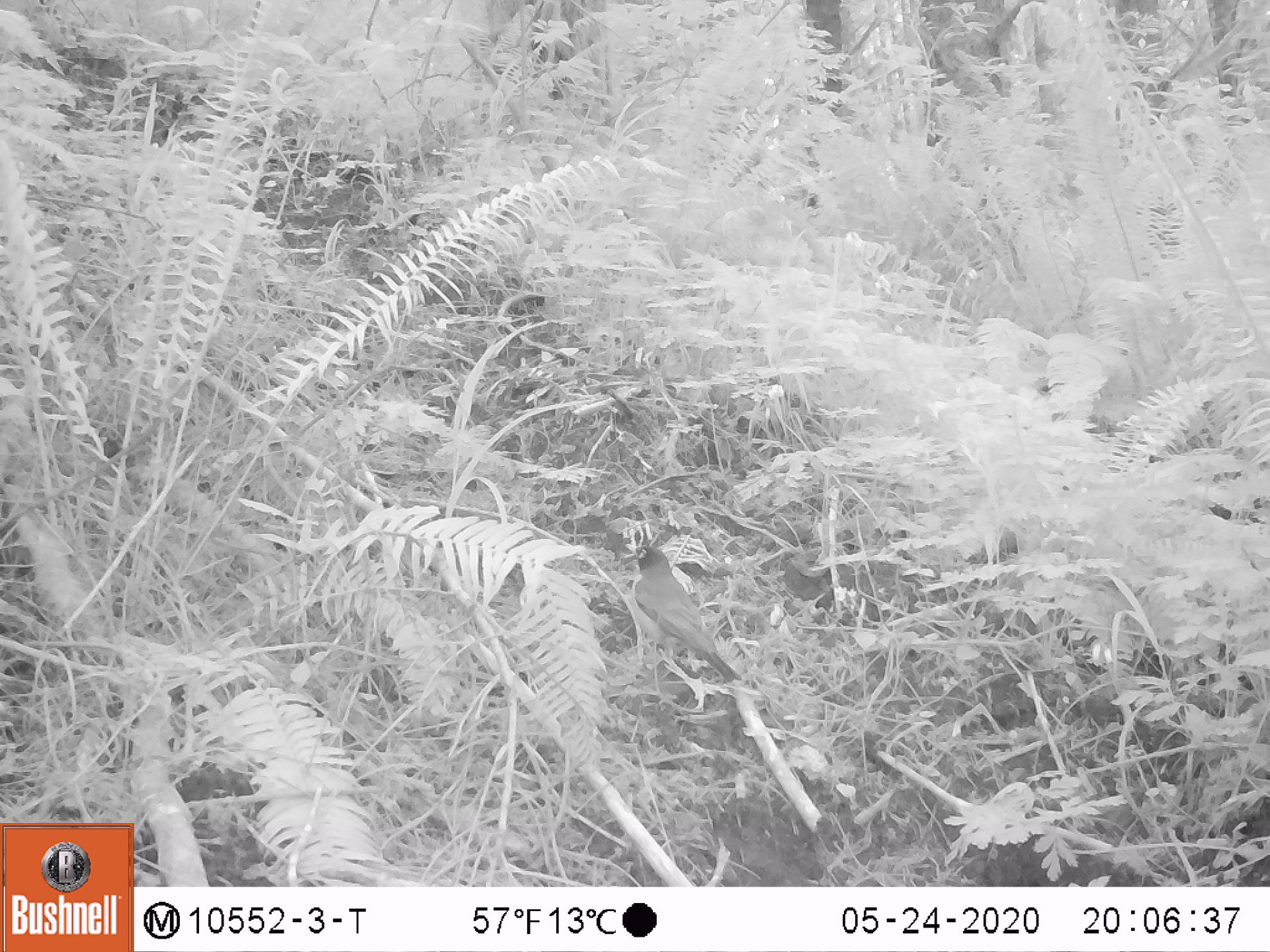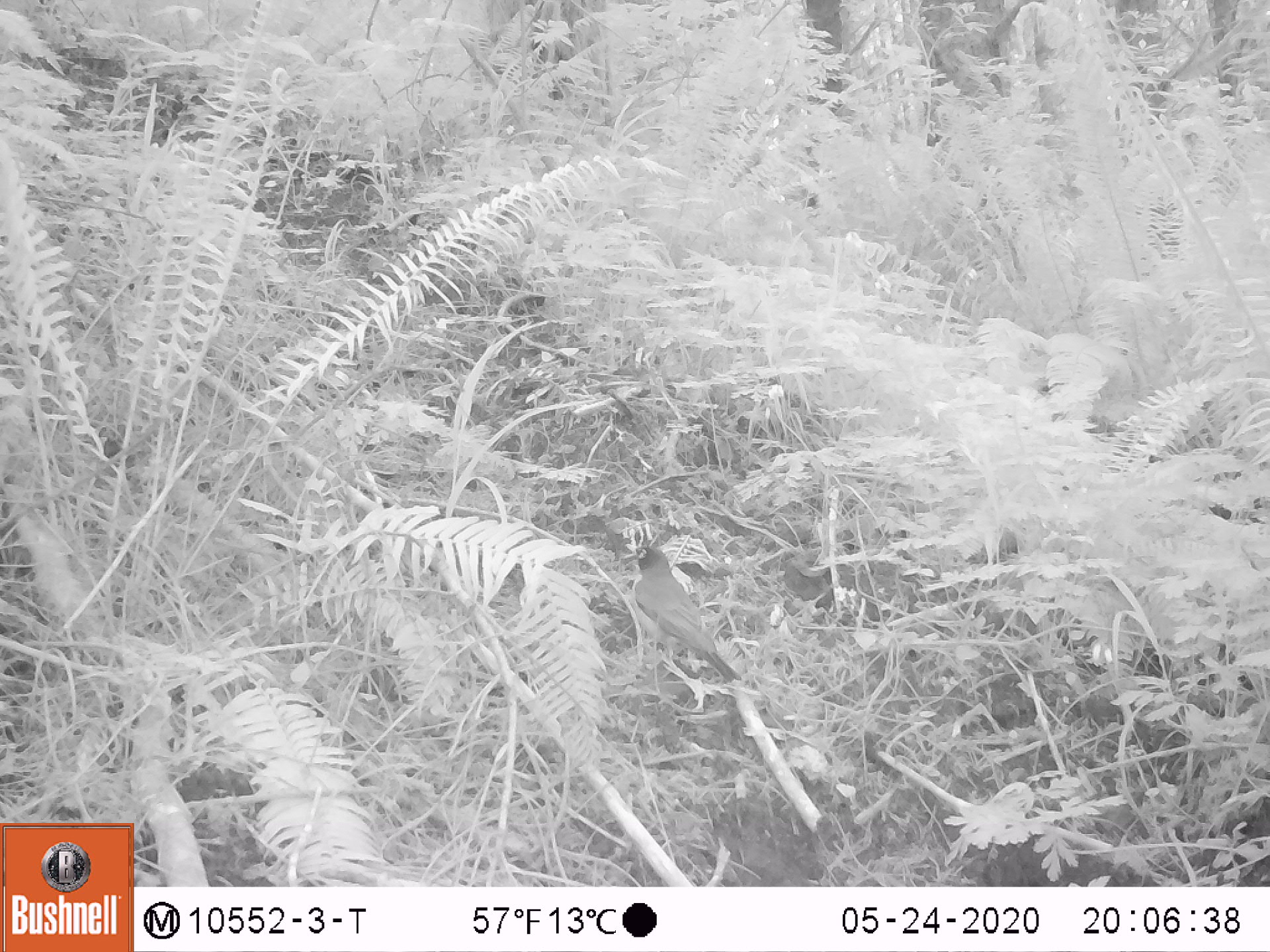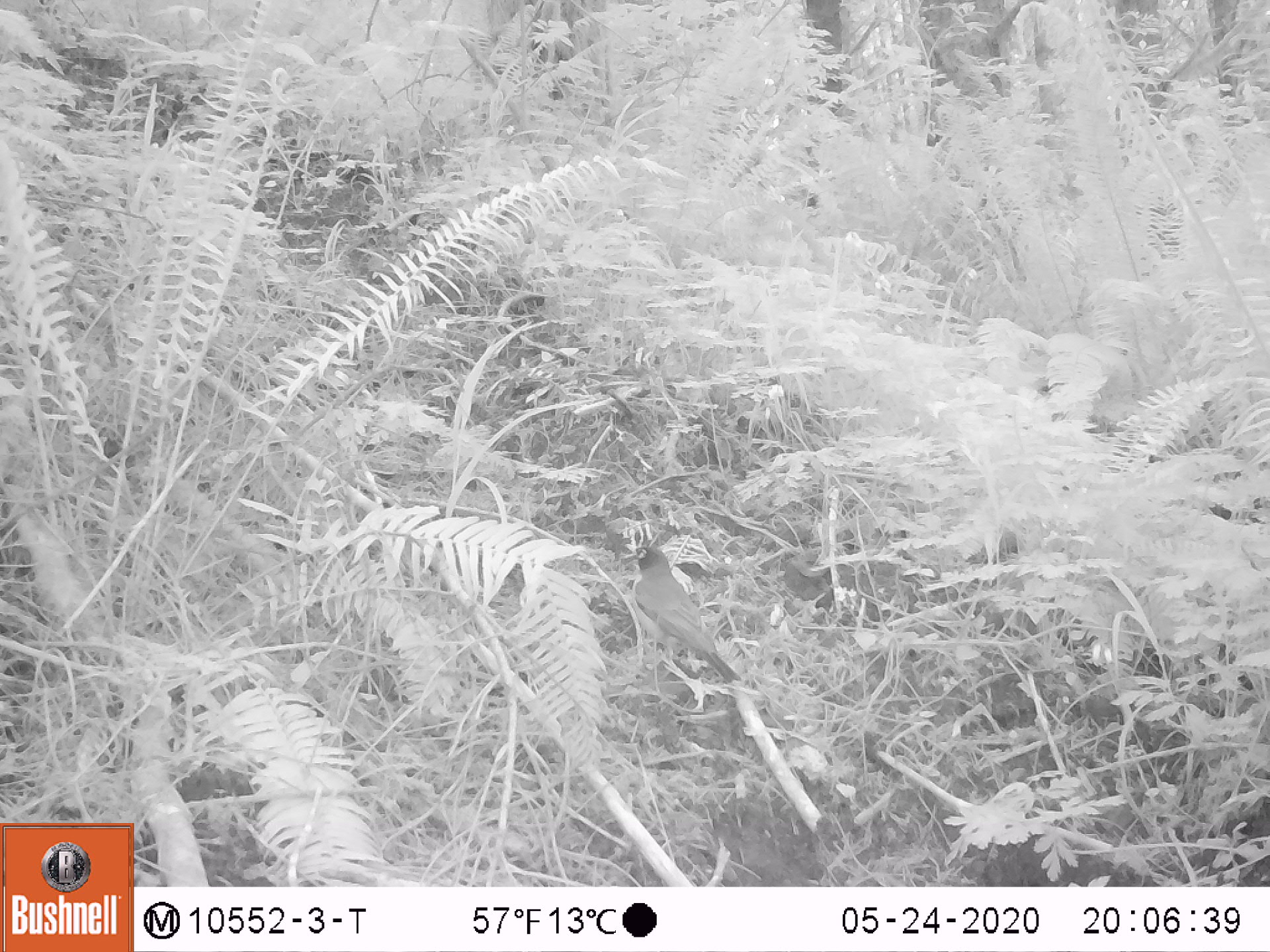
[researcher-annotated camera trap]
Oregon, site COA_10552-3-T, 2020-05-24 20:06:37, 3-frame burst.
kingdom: Animalia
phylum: Chordata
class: Aves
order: Passeriformes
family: Turdidae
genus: Turdus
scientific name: Turdus migratorius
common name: american robin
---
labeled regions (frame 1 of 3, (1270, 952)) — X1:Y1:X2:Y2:
american robin: 614:525:761:700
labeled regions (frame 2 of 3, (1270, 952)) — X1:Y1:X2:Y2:
american robin: 621:533:754:698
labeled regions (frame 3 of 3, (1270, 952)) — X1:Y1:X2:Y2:
american robin: 621:538:750:702